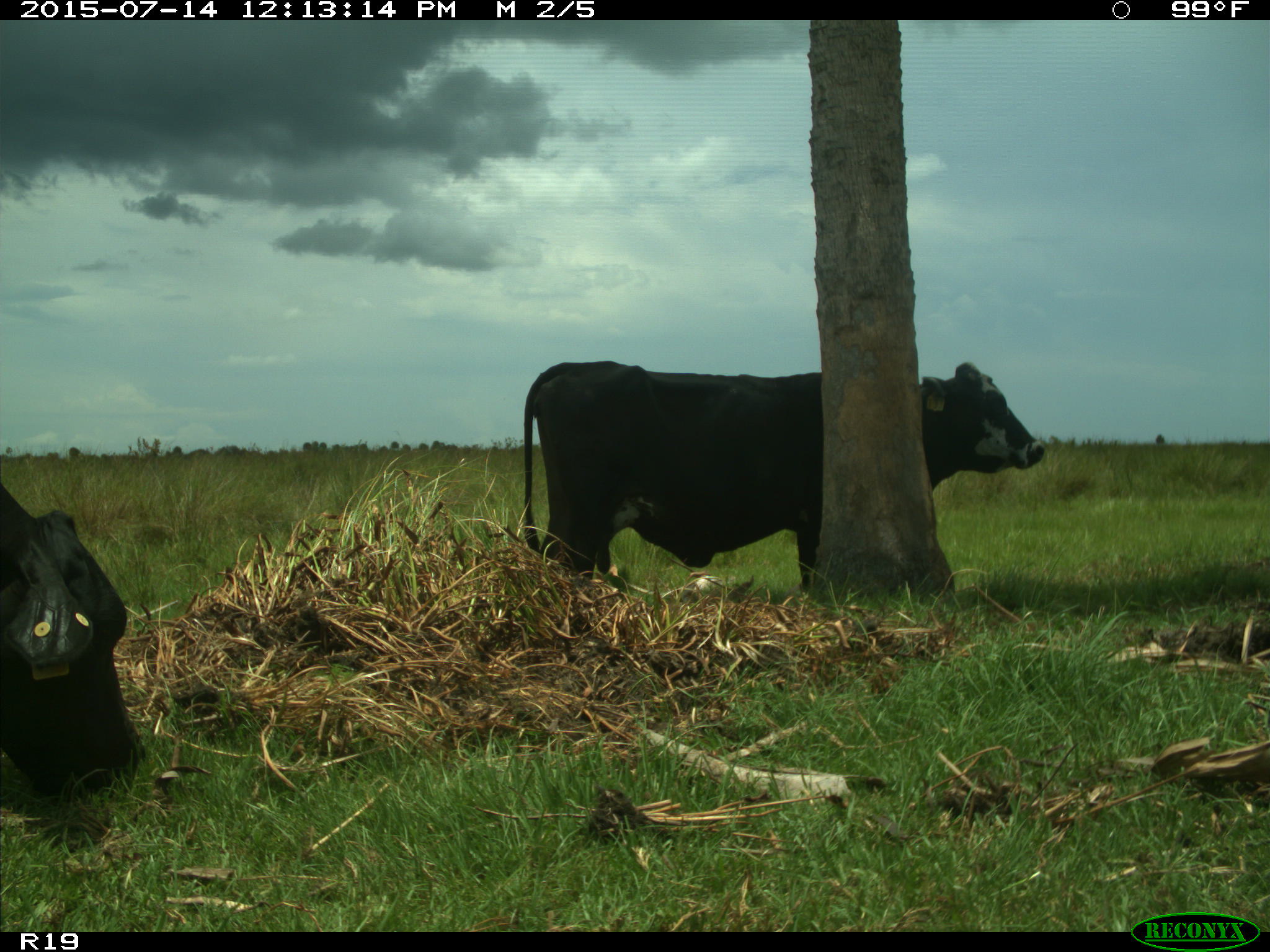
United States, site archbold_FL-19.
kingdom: Animalia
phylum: Chordata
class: Mammalia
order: Artiodactyla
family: Bovidae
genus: Bos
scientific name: Bos taurus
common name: domestic cow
Bos taurus (domestic cow).